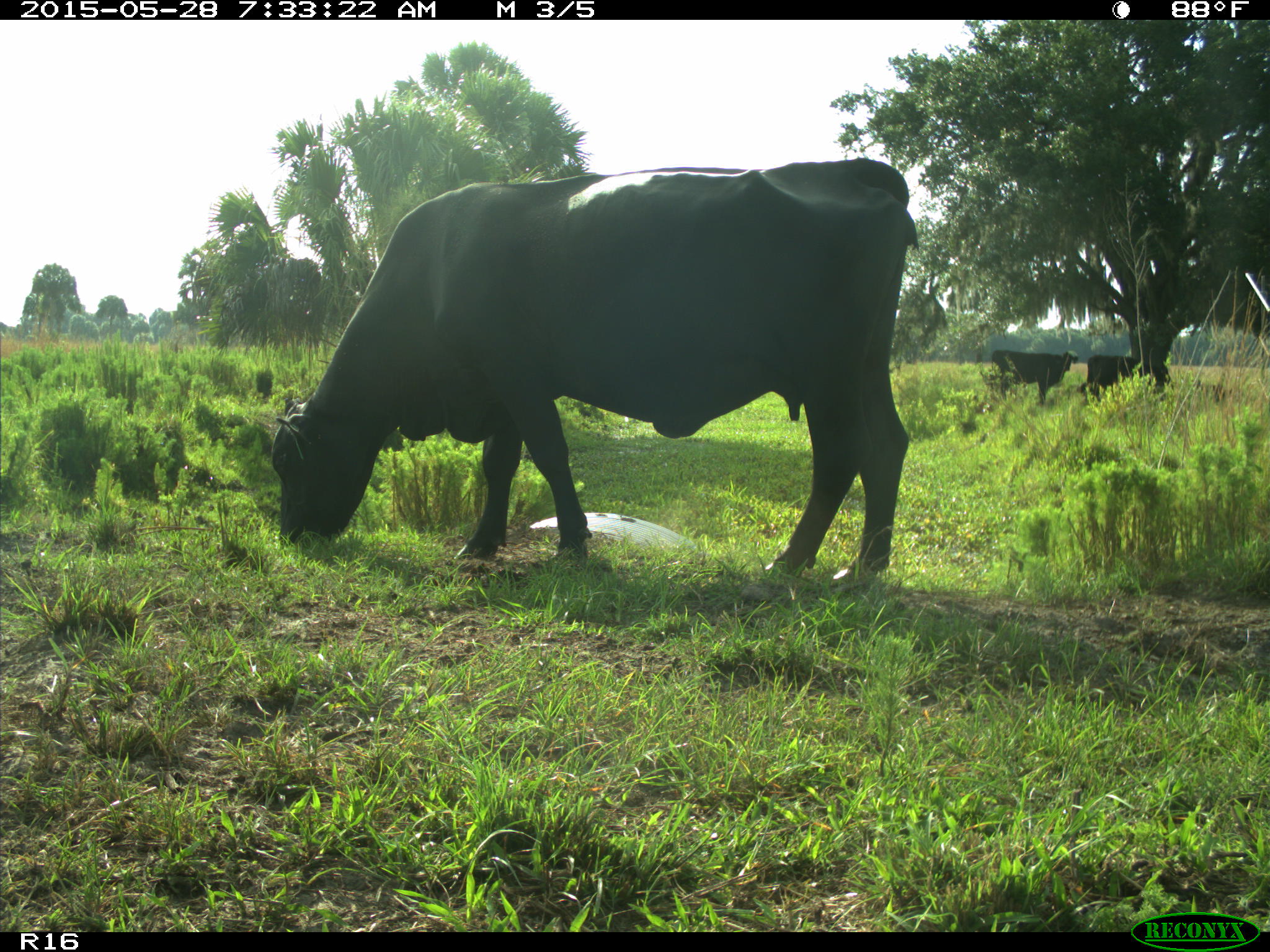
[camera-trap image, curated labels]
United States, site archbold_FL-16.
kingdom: Animalia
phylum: Chordata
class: Mammalia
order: Artiodactyla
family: Bovidae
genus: Bos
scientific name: Bos taurus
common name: domestic cow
Bos taurus (domestic cow).